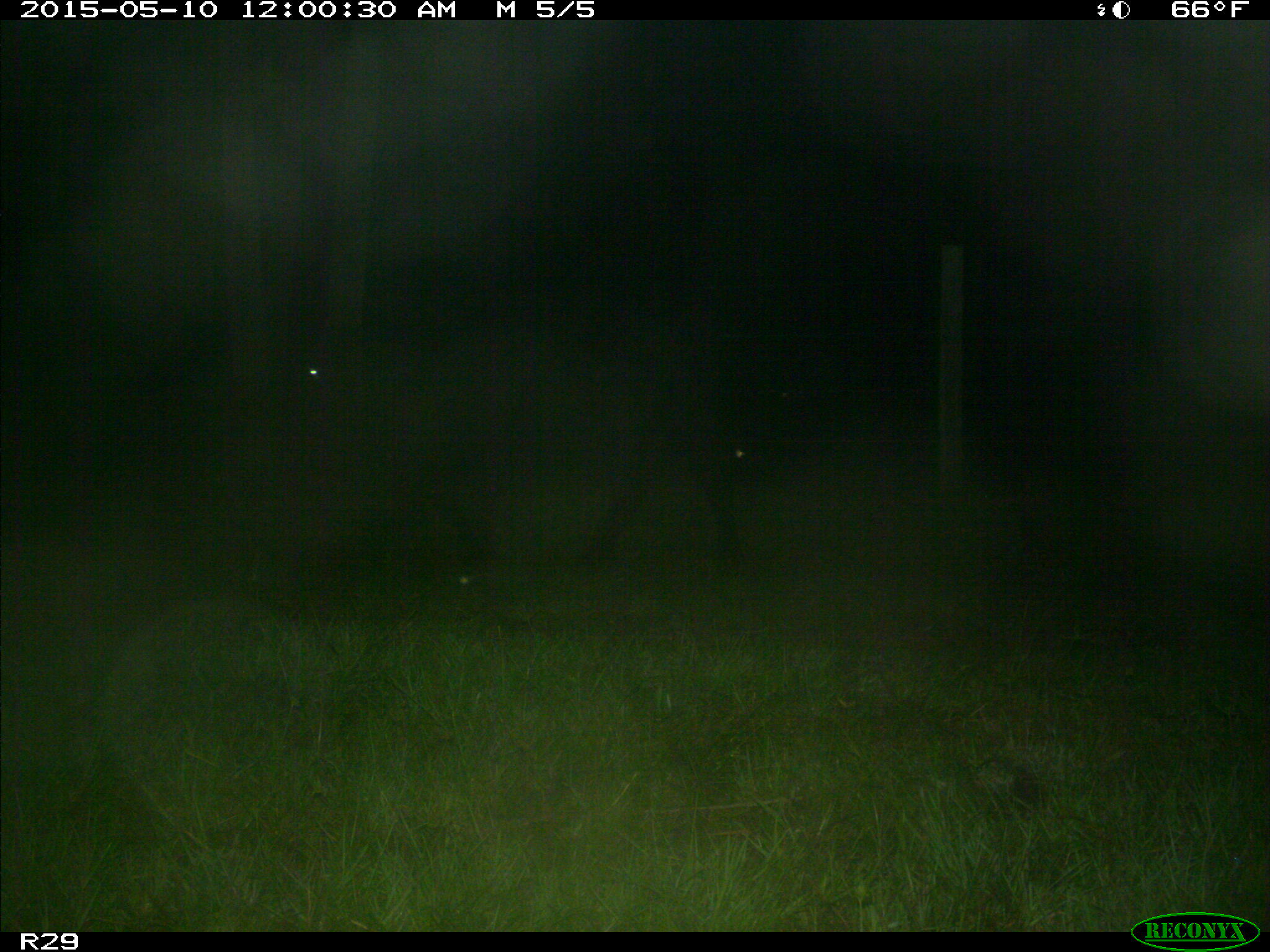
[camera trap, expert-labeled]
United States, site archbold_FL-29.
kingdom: Animalia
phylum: Chordata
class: Mammalia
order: Artiodactyla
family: Bovidae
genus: Bos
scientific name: Bos taurus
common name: domestic cow